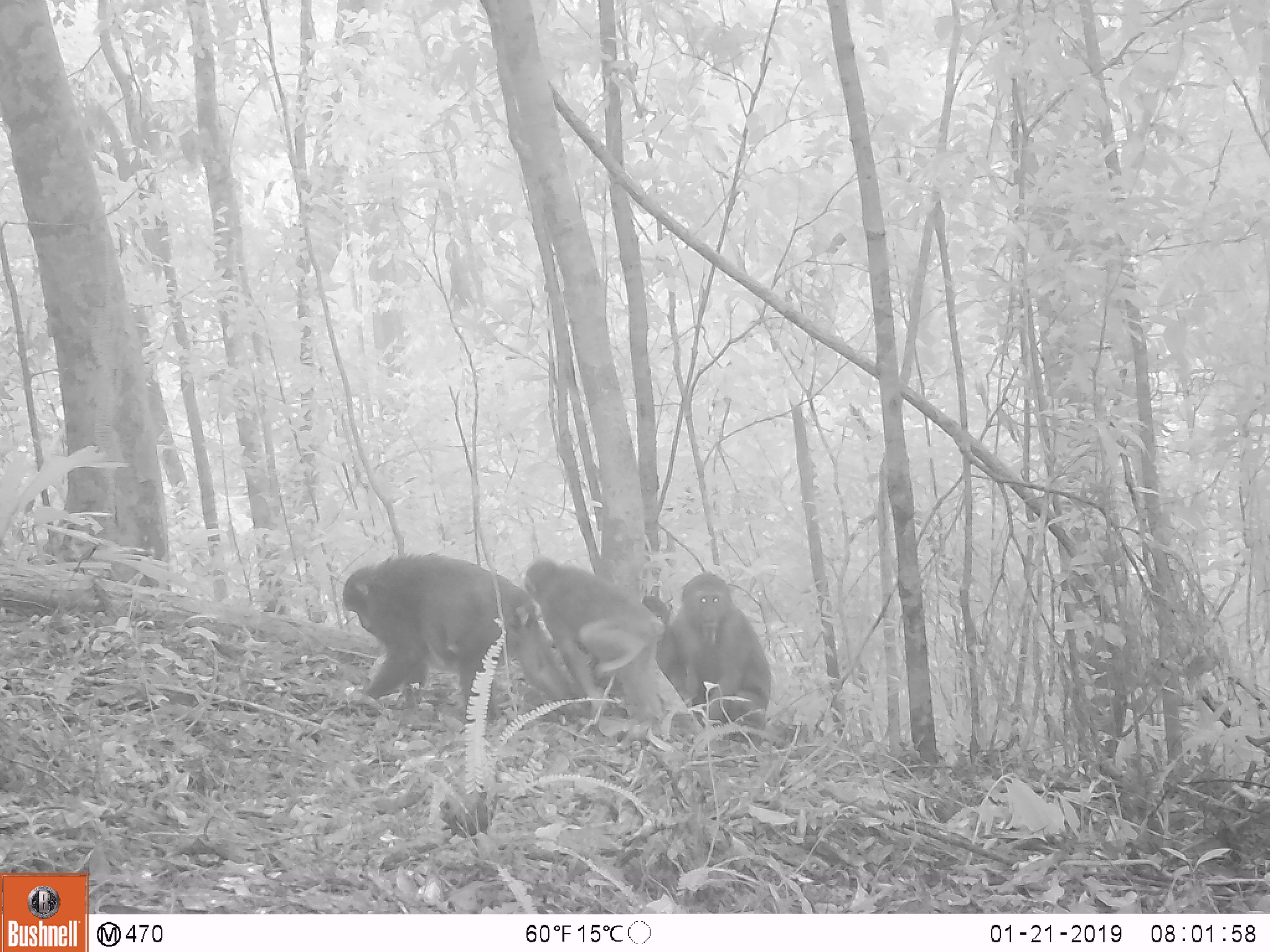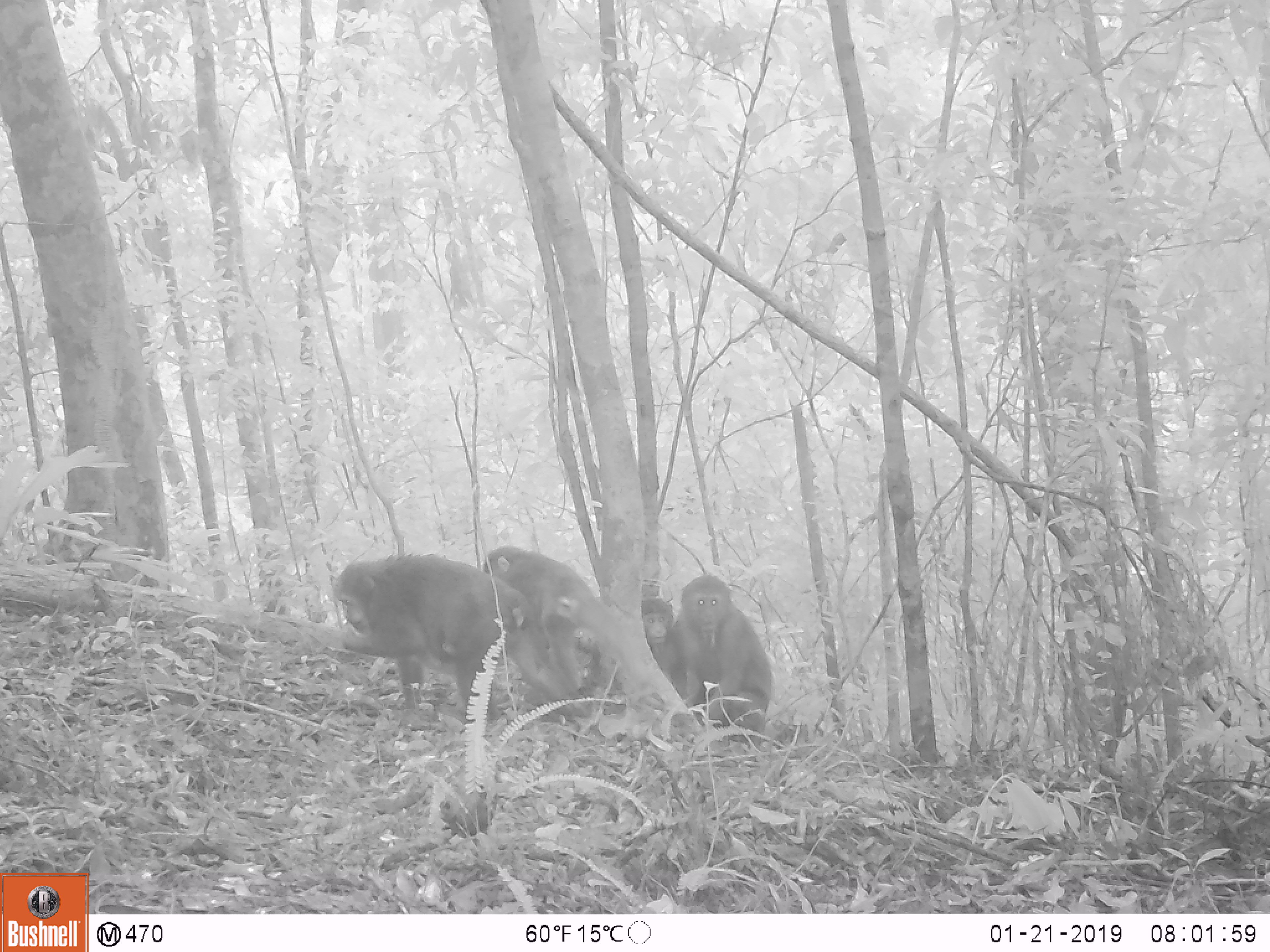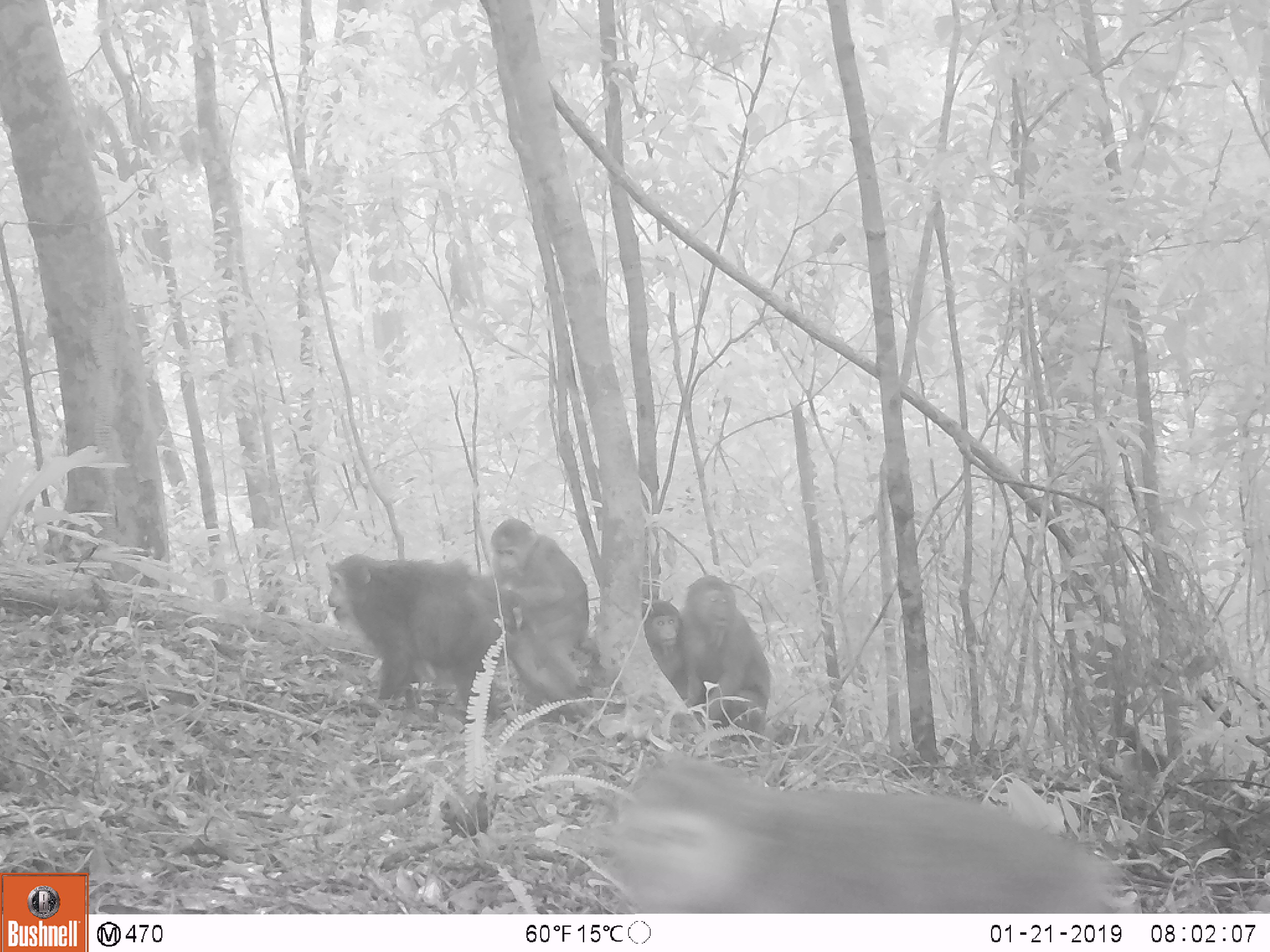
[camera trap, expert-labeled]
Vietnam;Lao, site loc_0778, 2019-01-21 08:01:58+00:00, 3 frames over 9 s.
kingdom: Animalia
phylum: Chordata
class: Mammalia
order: Primates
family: Cercopithecidae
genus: Macaca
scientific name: Macaca arctoides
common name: stump-tailed macaque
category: stump tailed macaque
Stump tailed macaque (stump-tailed macaque) (Macaca arctoides). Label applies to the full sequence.